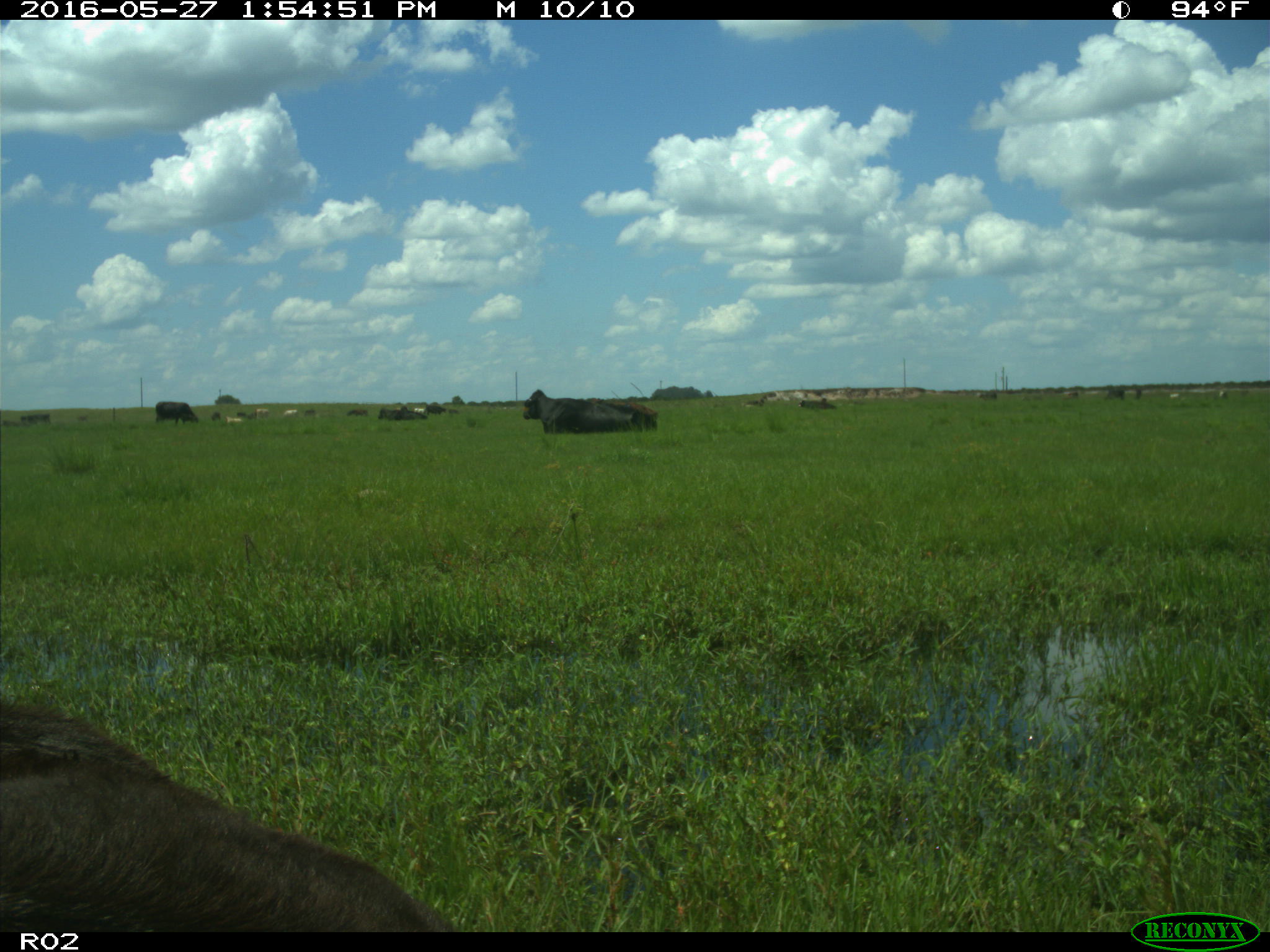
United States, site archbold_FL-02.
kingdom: Animalia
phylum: Chordata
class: Mammalia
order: Artiodactyla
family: Bovidae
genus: Bos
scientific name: Bos taurus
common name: domestic cow